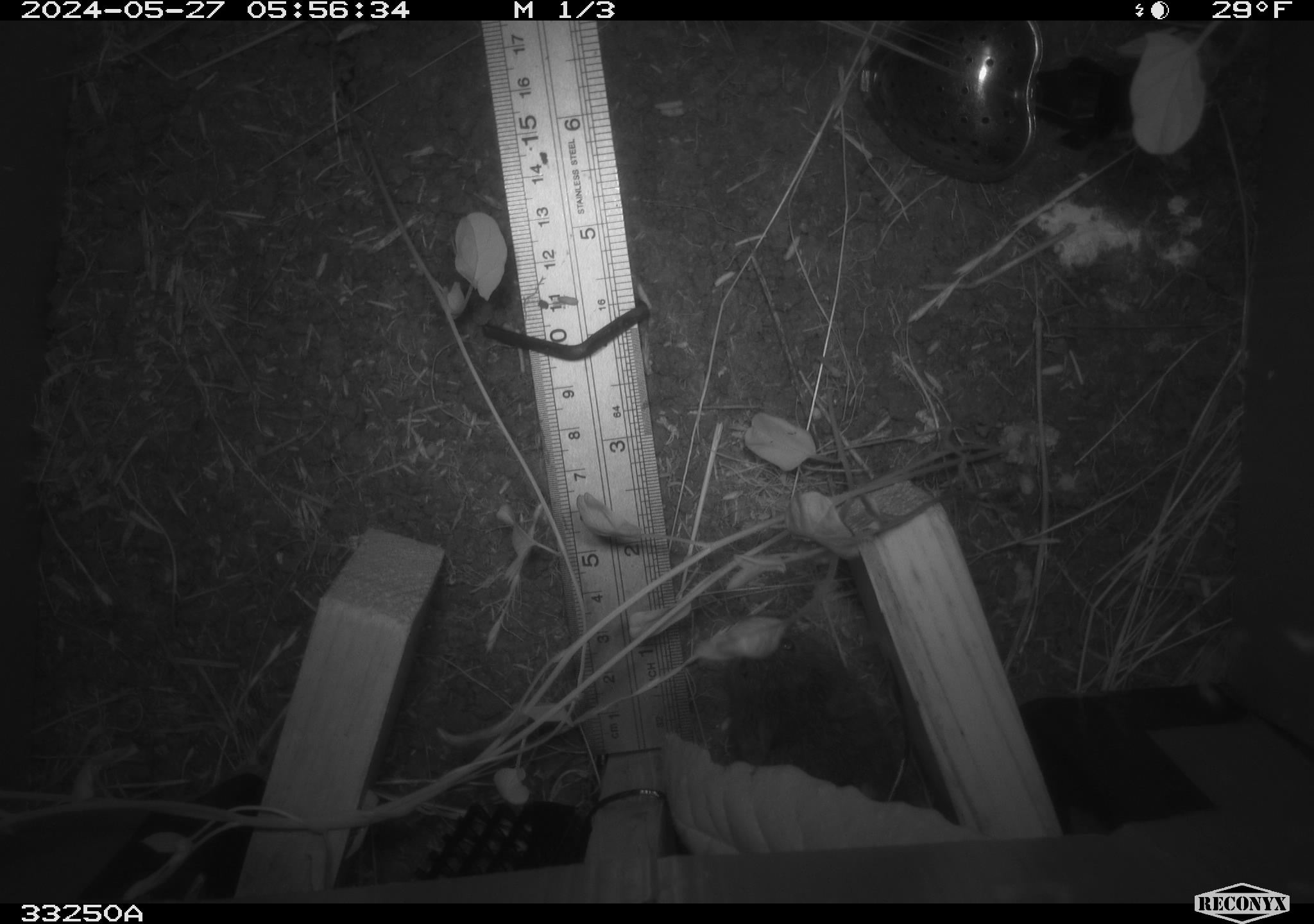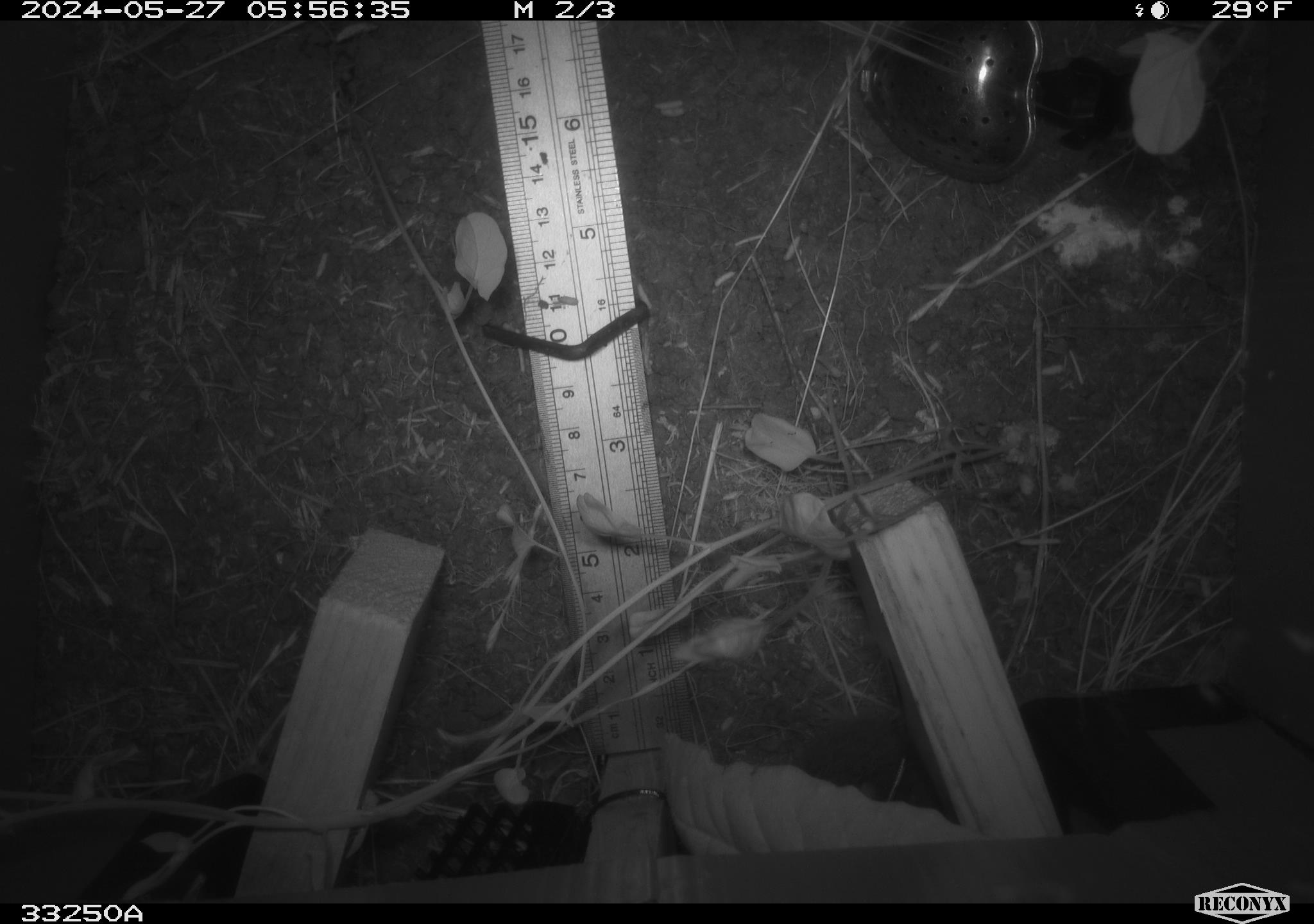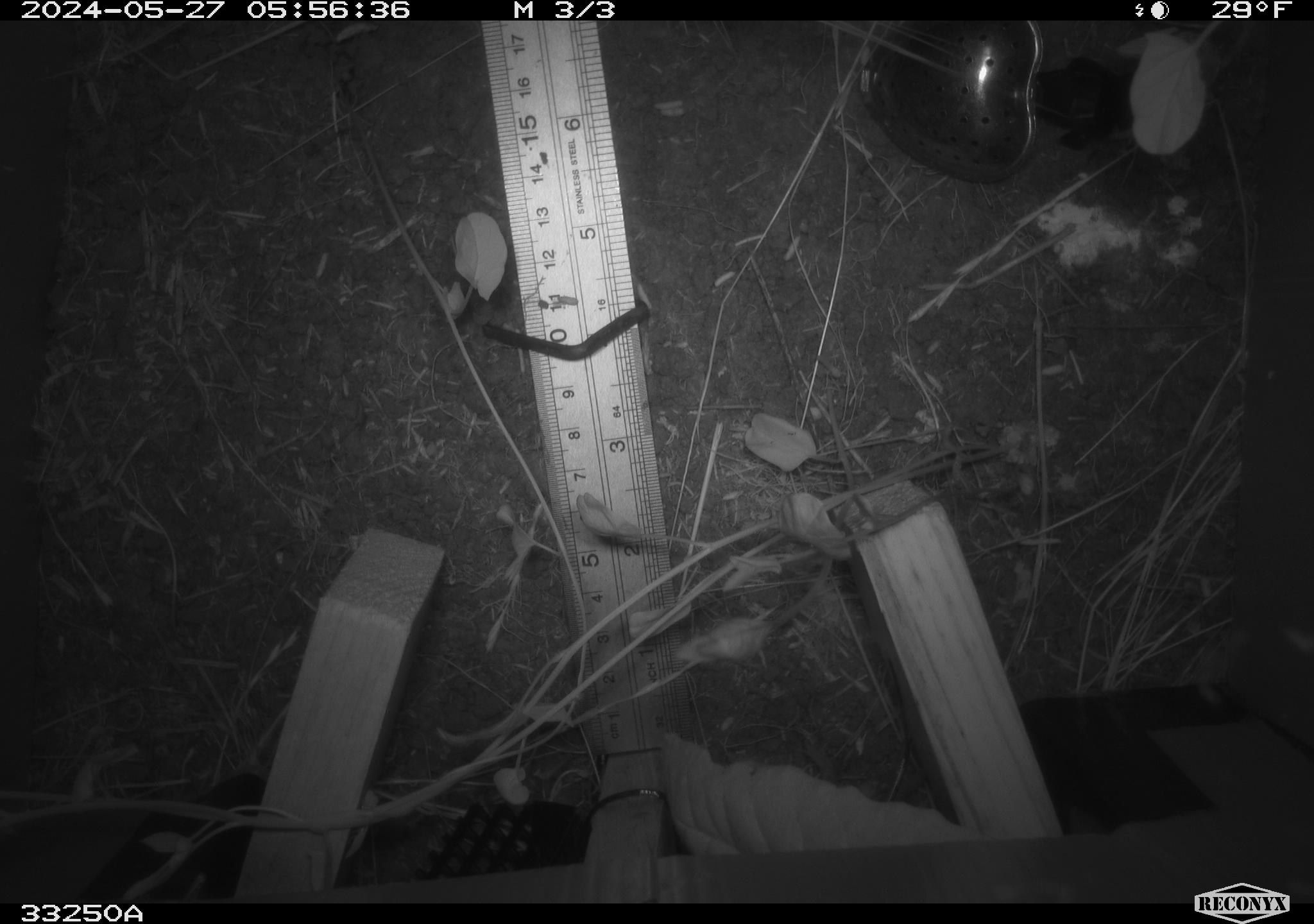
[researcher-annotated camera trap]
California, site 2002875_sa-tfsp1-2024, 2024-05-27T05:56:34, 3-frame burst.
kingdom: Animalia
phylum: Chordata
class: Mammalia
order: Rodentia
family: Cricetidae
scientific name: Arvicolinae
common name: voles, lemmings, and muskrats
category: arvicolinae subfamily